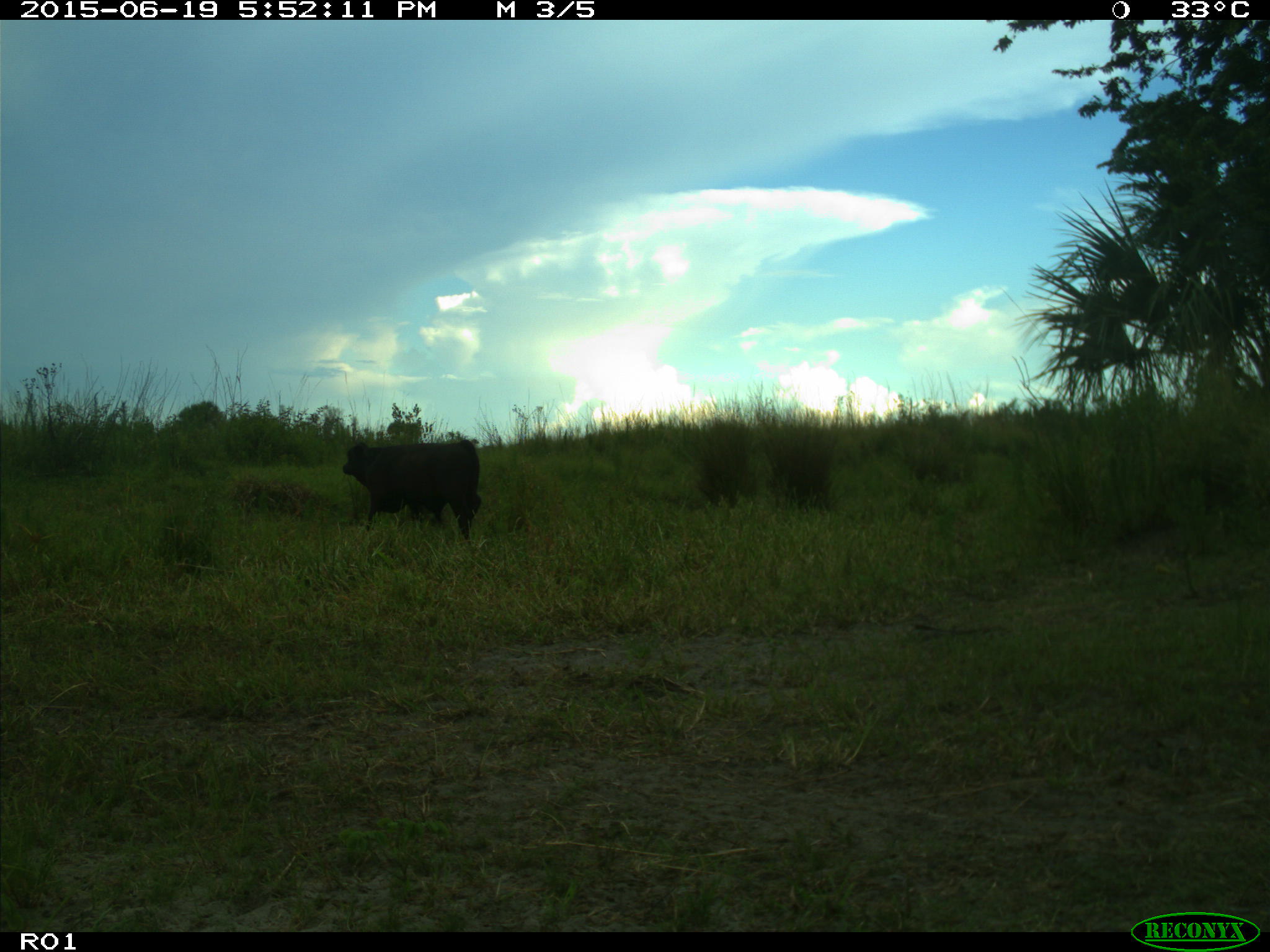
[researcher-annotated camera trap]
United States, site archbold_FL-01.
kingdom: Animalia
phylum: Chordata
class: Mammalia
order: Artiodactyla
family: Bovidae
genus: Bos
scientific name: Bos taurus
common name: domestic cow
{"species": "Bos taurus (domestic cow)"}